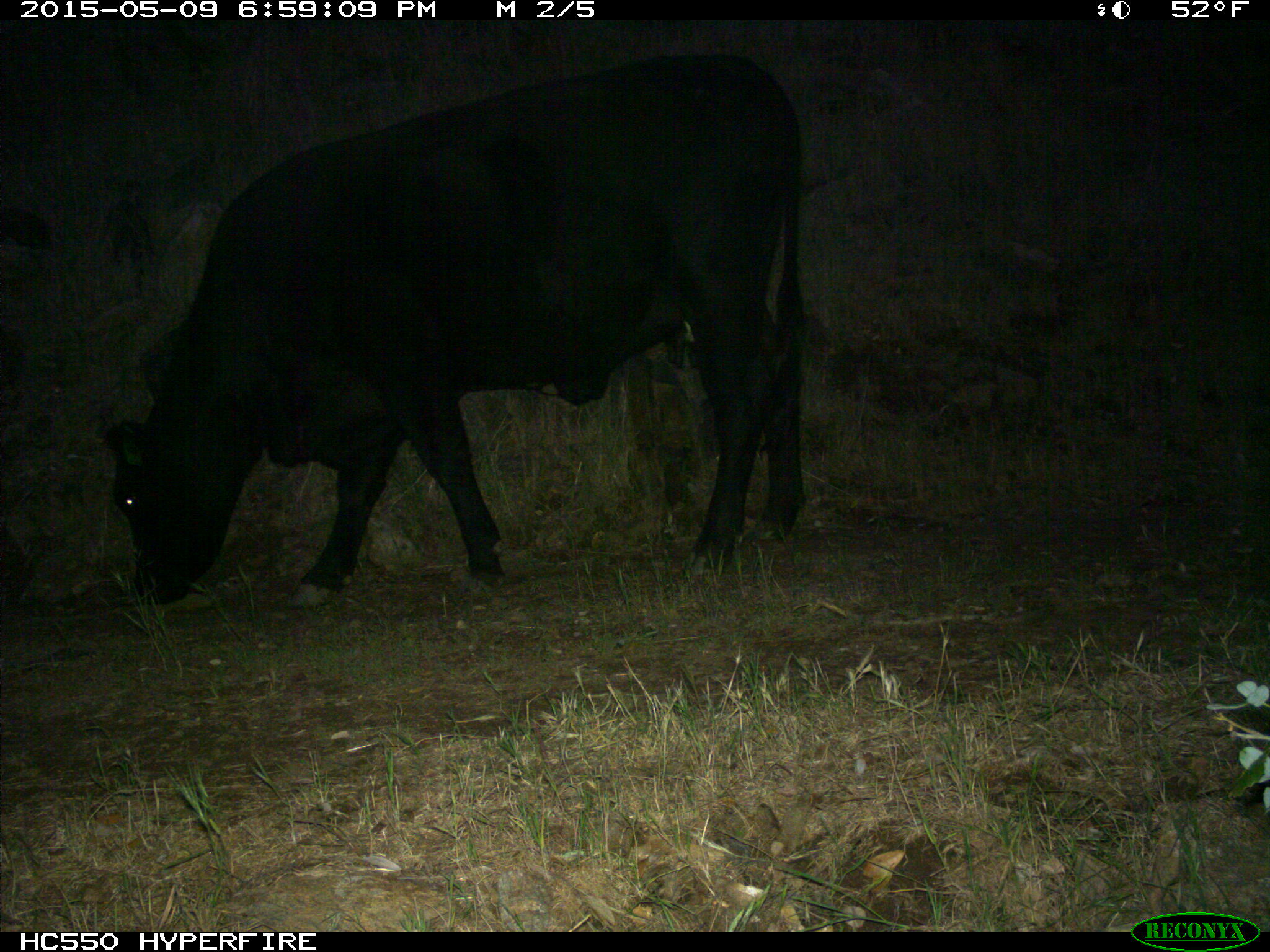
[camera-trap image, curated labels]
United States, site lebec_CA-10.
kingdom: Animalia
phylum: Chordata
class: Mammalia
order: Artiodactyla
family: Bovidae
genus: Bos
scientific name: Bos taurus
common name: domestic cow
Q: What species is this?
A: Bos taurus (domestic cow).